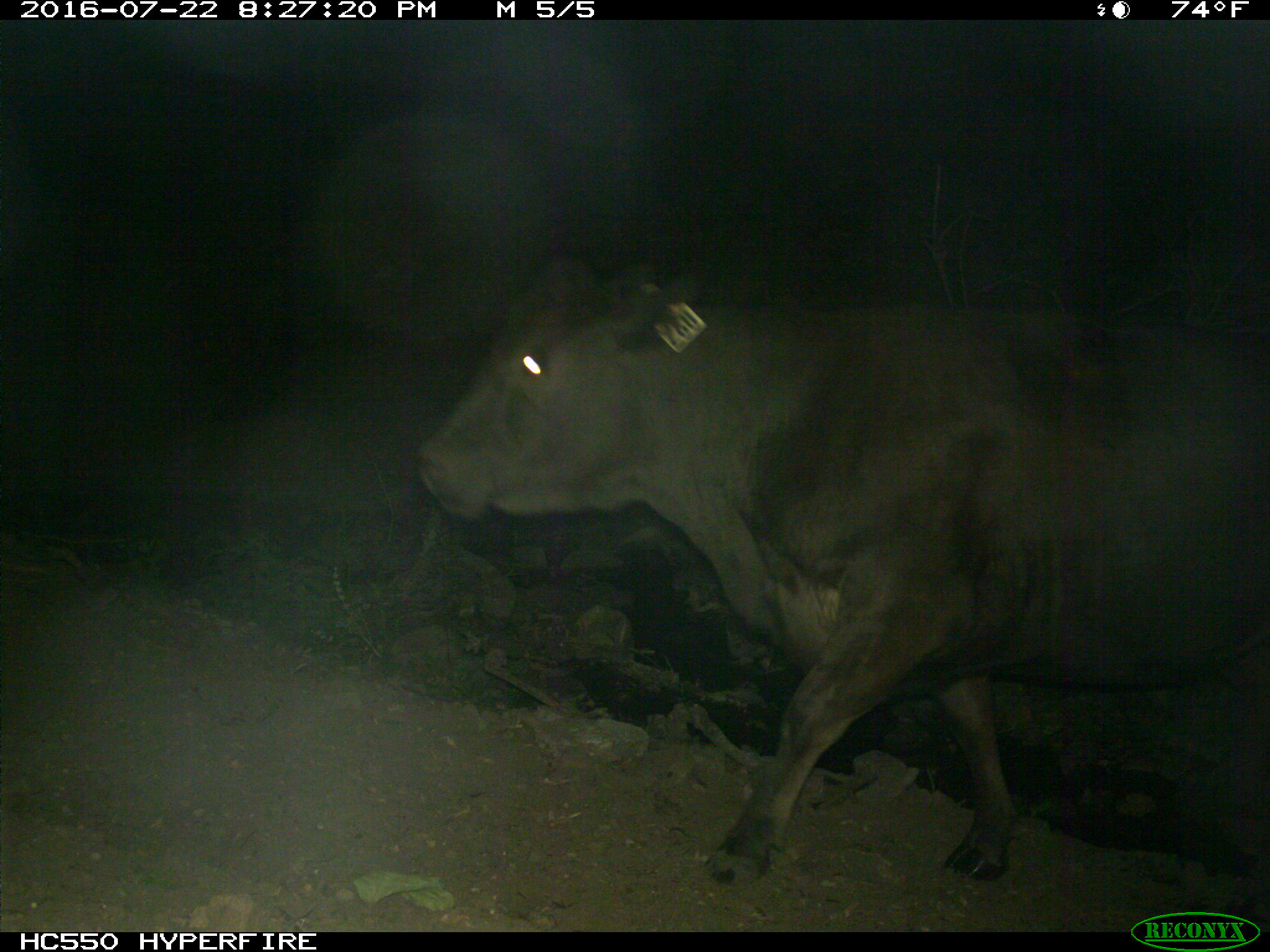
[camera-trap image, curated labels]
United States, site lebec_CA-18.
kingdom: Animalia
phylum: Chordata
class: Mammalia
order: Artiodactyla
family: Bovidae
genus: Bos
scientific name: Bos taurus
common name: domestic cow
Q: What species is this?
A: Bos taurus (domestic cow).